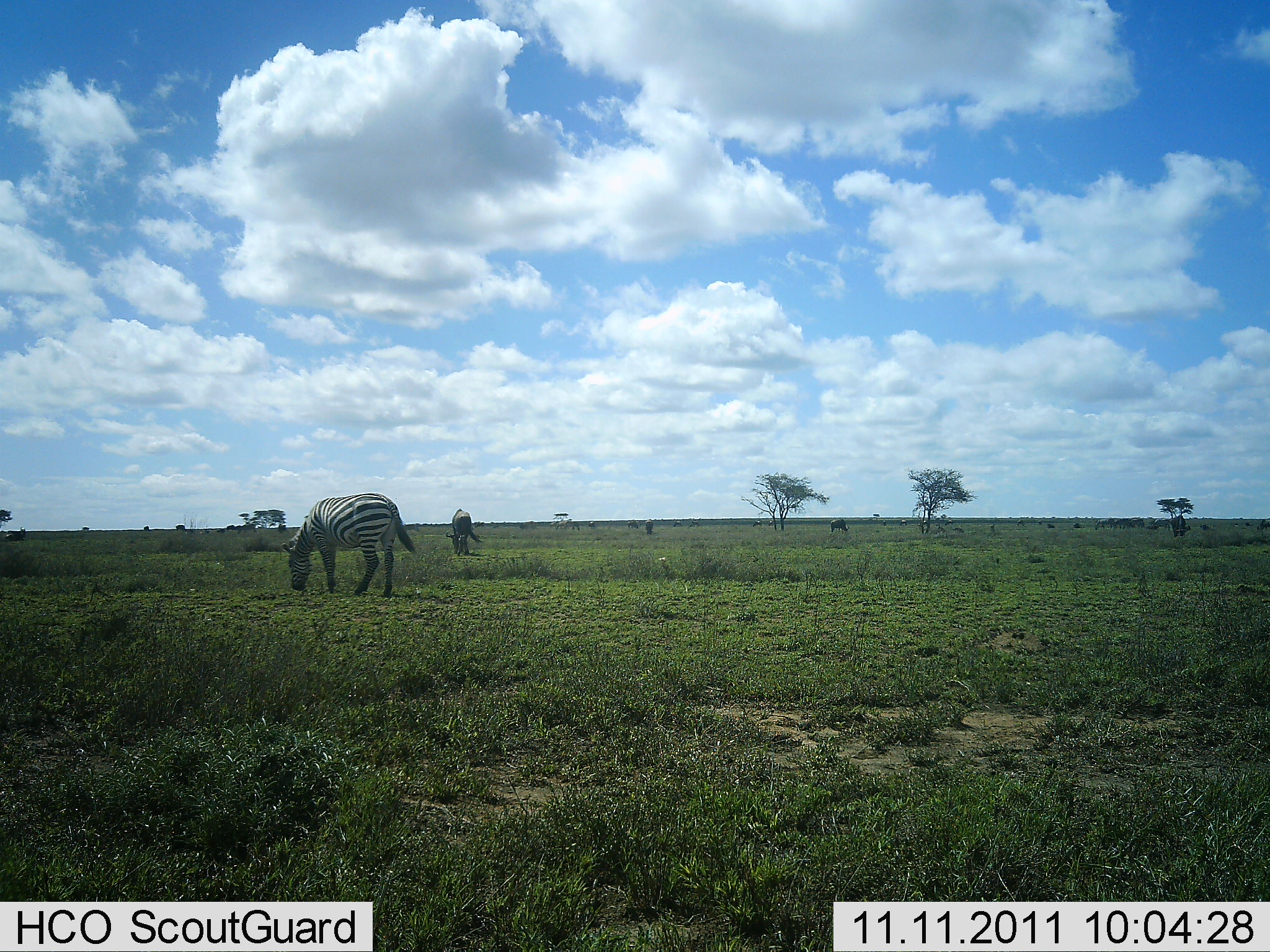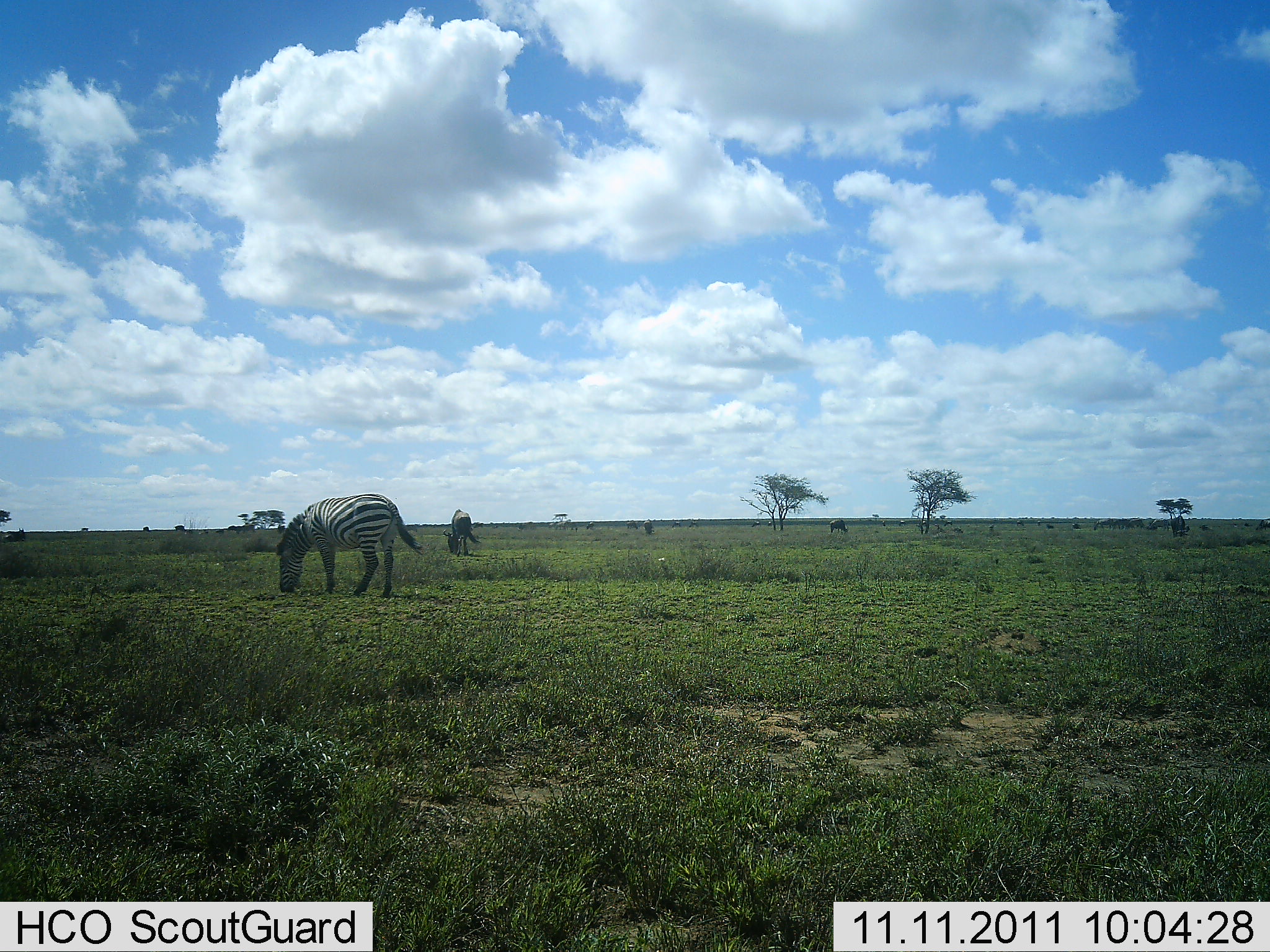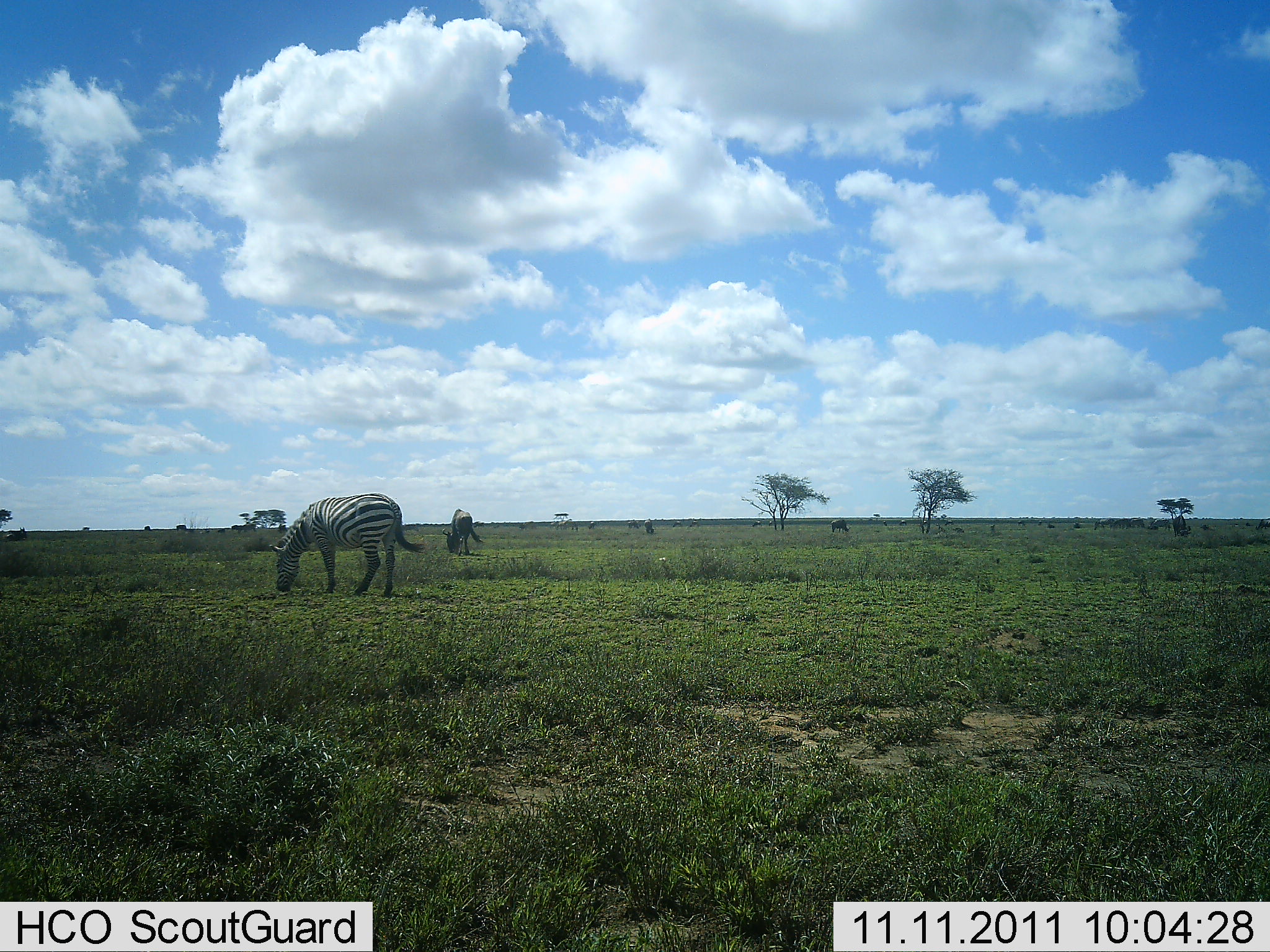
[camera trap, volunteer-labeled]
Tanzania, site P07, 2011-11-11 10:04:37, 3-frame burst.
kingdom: Animalia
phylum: Chordata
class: Mammalia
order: Perissodactyla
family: Equidae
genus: Equus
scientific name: Equus quagga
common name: plains zebra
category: zebra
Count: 2.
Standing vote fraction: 14%.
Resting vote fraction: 0%.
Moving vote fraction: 0%.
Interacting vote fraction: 0%.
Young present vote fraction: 0%.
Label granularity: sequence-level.